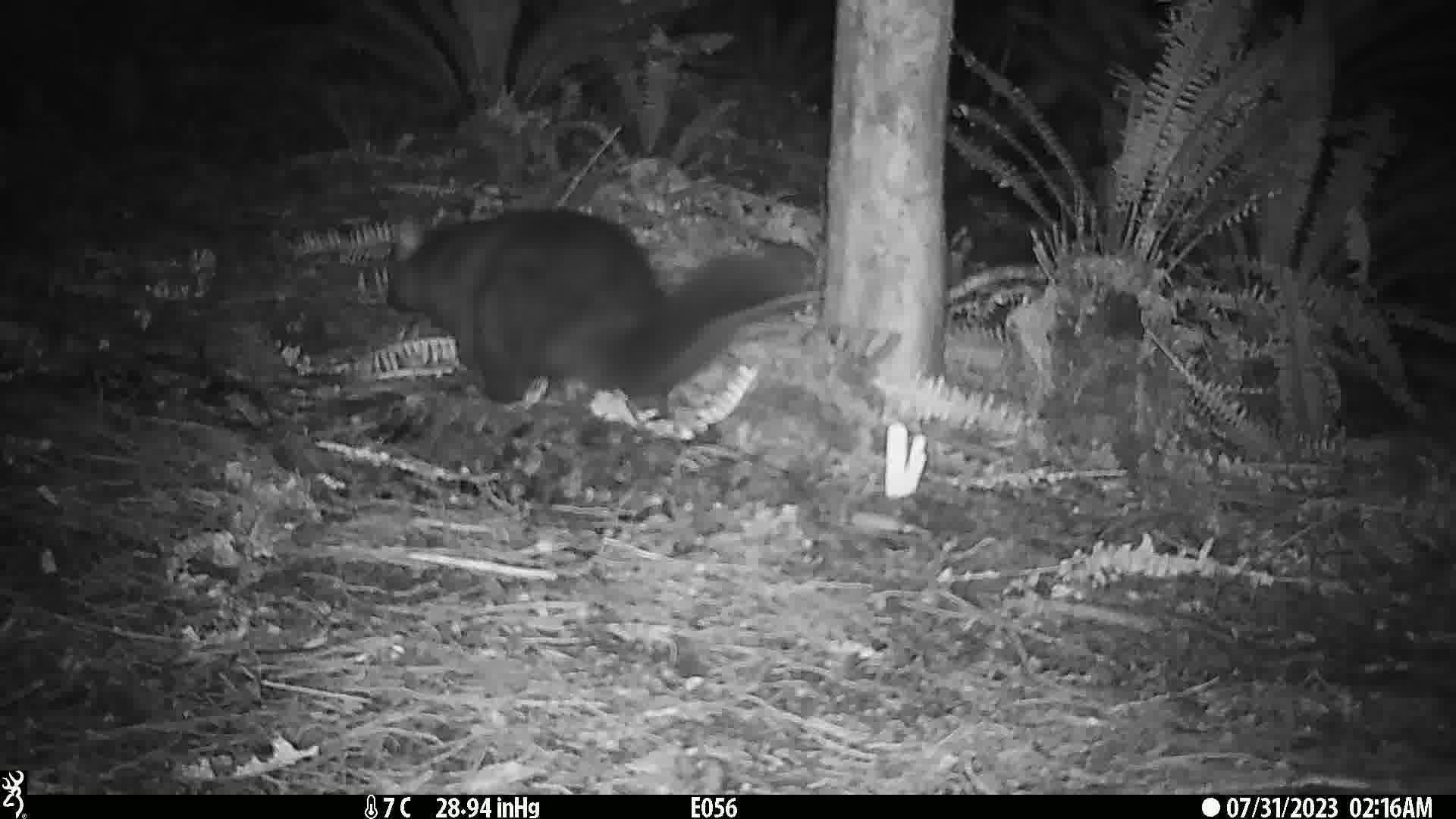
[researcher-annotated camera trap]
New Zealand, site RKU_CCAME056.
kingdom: Animalia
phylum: Chordata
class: Mammalia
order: Diprotodontia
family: Phalangeridae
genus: Trichosurus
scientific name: Trichosurus vulpecula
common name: common brushtail possum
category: possum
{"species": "possum (common brushtail possum) (Trichosurus vulpecula)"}